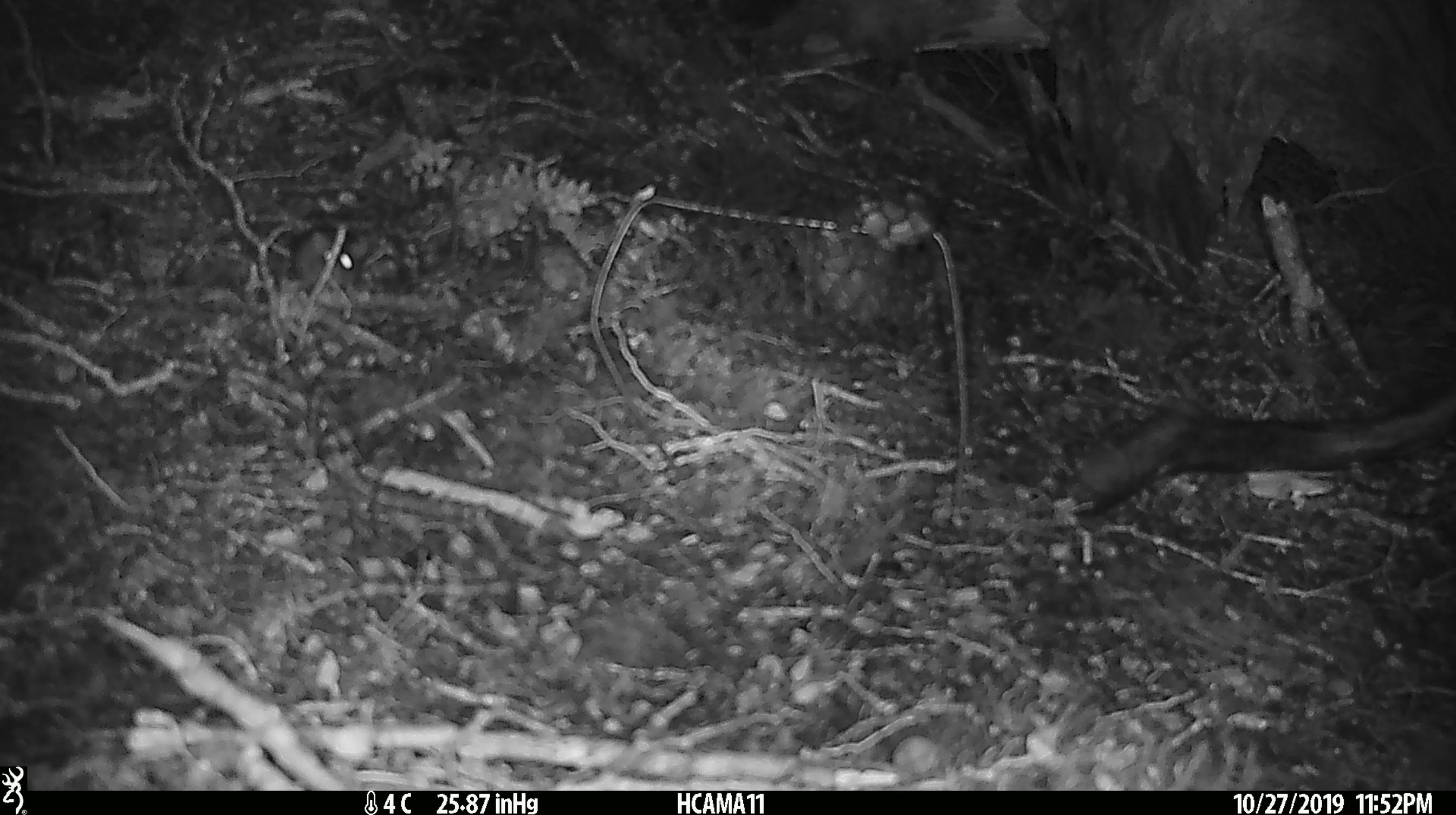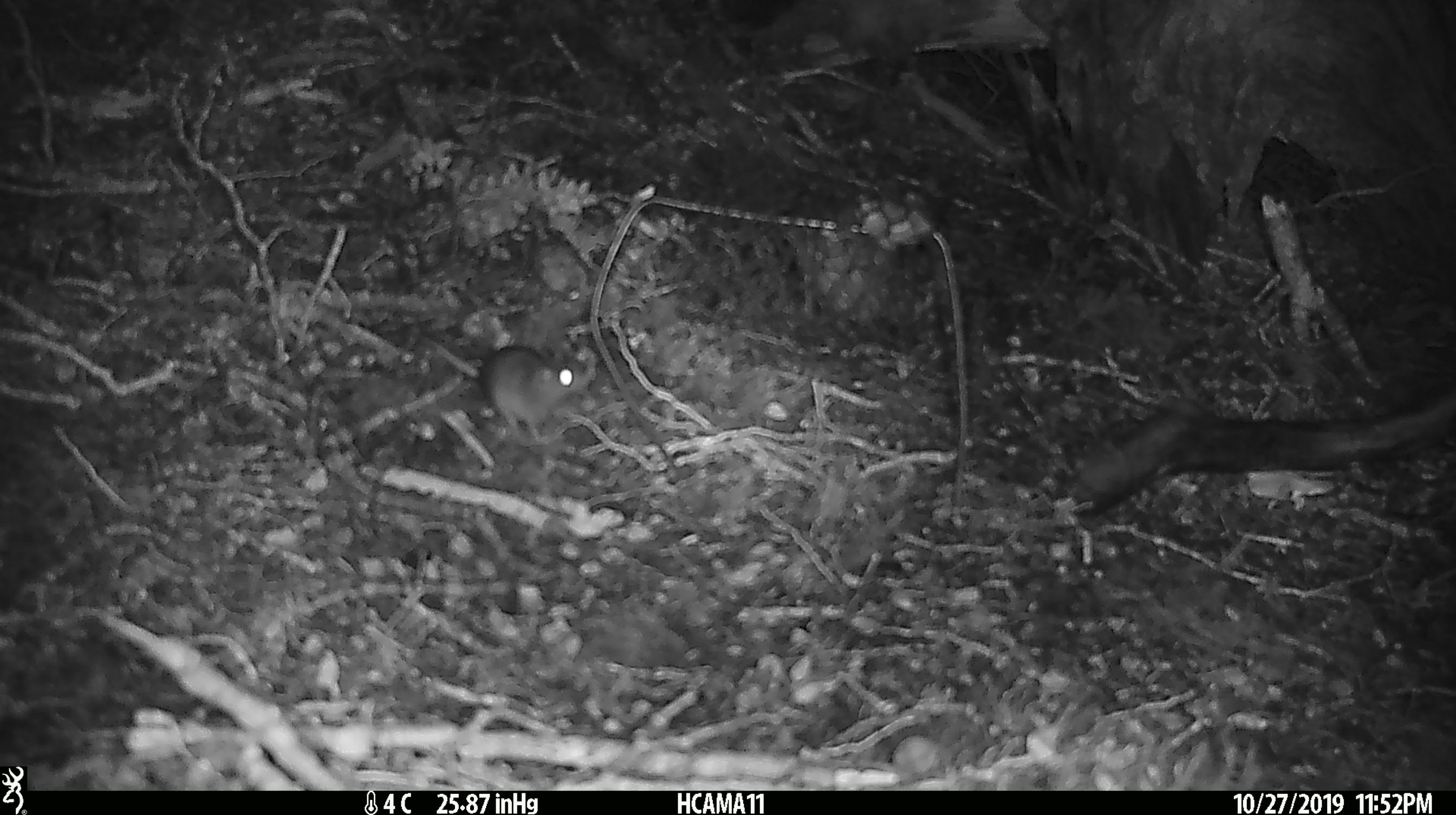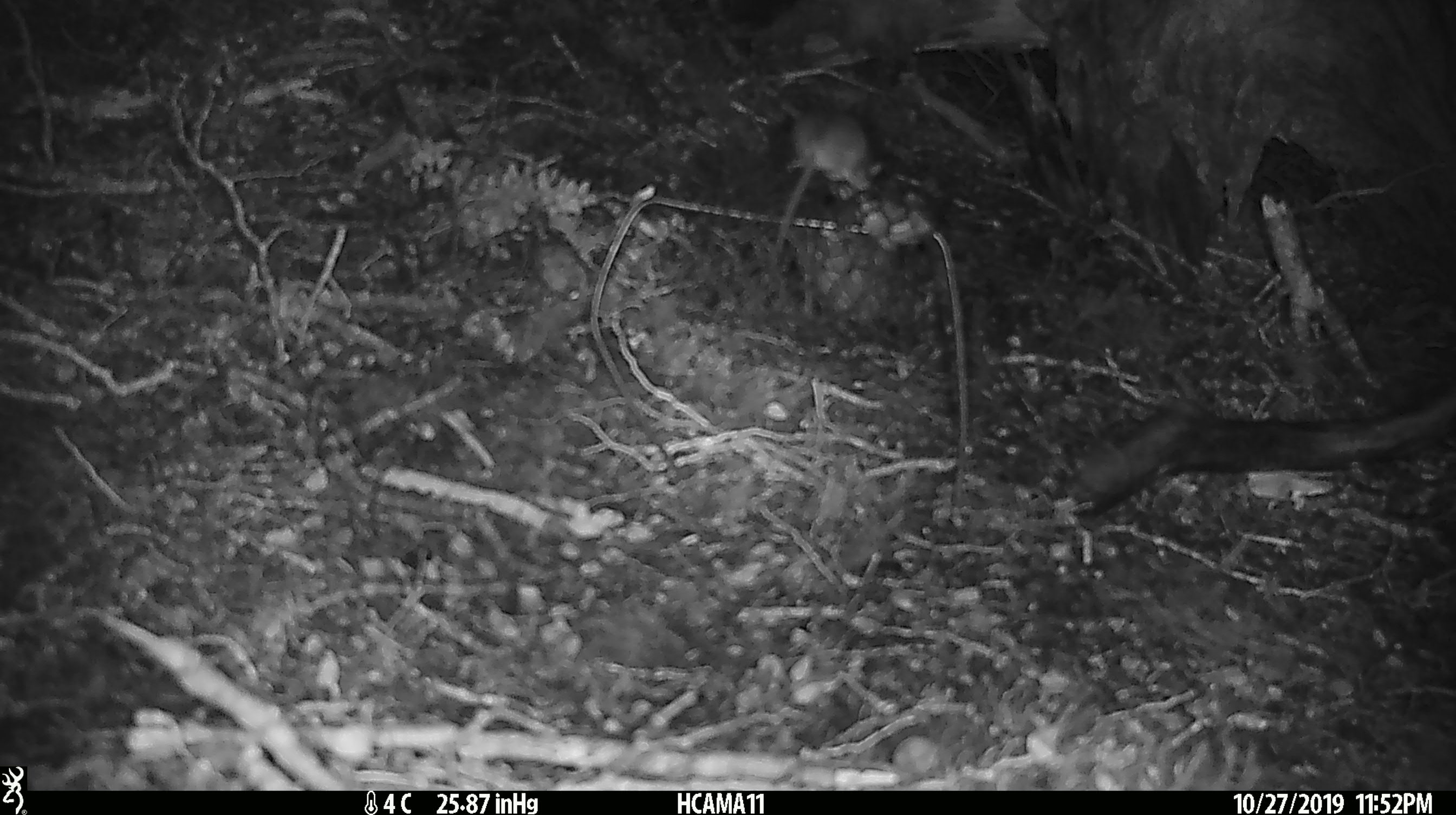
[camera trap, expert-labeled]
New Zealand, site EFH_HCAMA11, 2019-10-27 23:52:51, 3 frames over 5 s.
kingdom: Animalia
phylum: Chordata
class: Mammalia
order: Rodentia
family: Muridae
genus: Mus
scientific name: Mus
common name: mouse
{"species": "mouse (Mus)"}